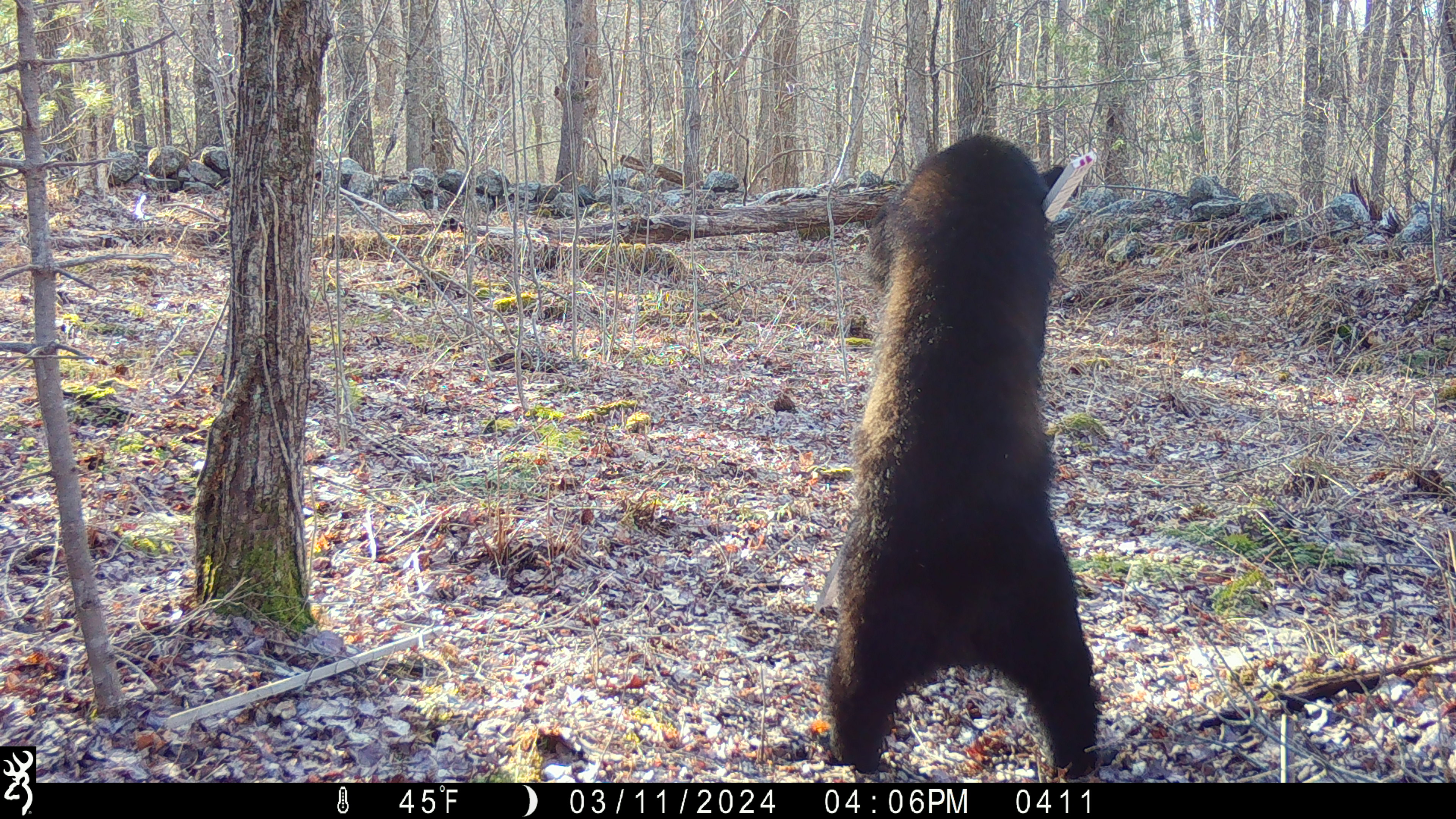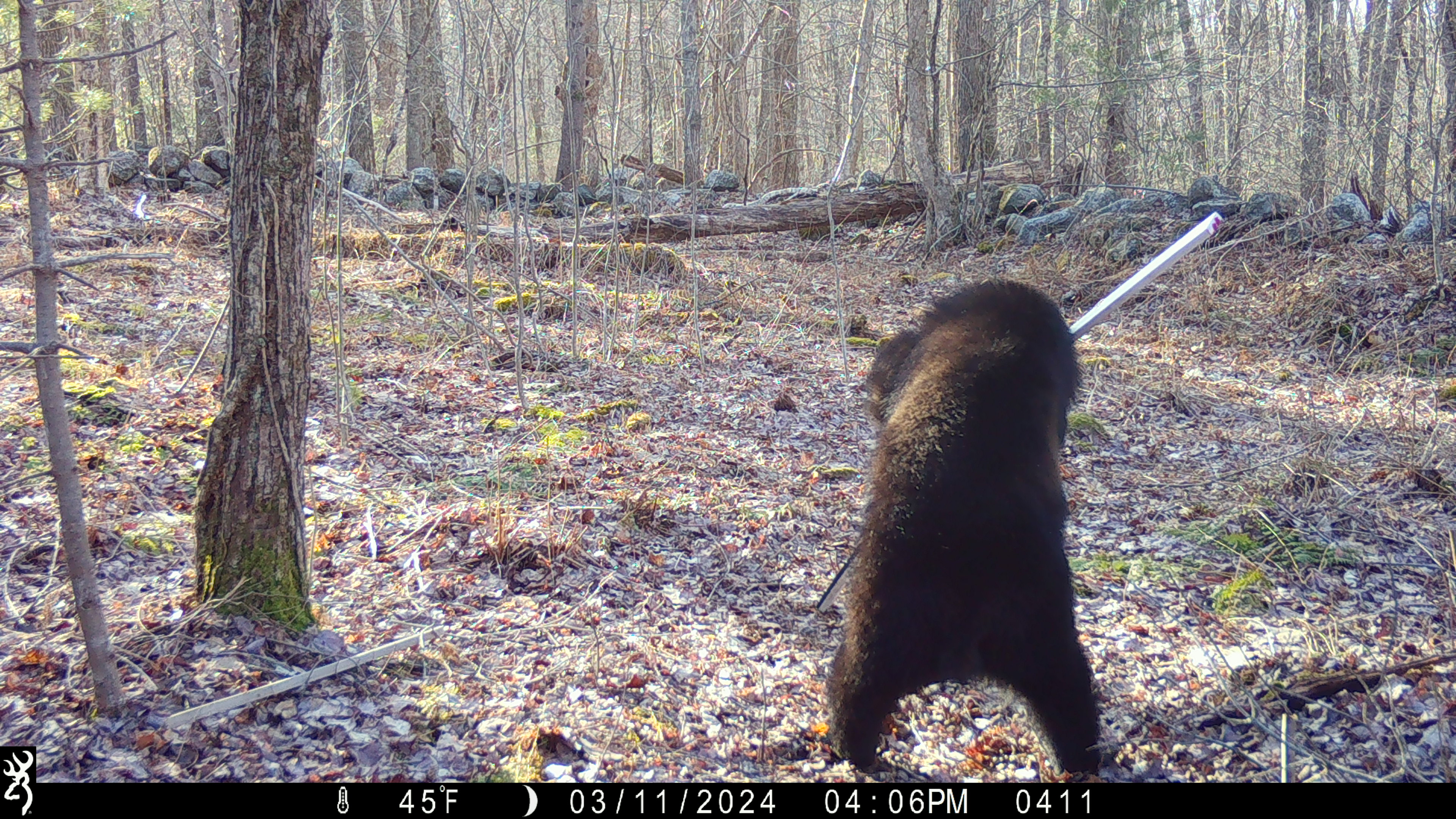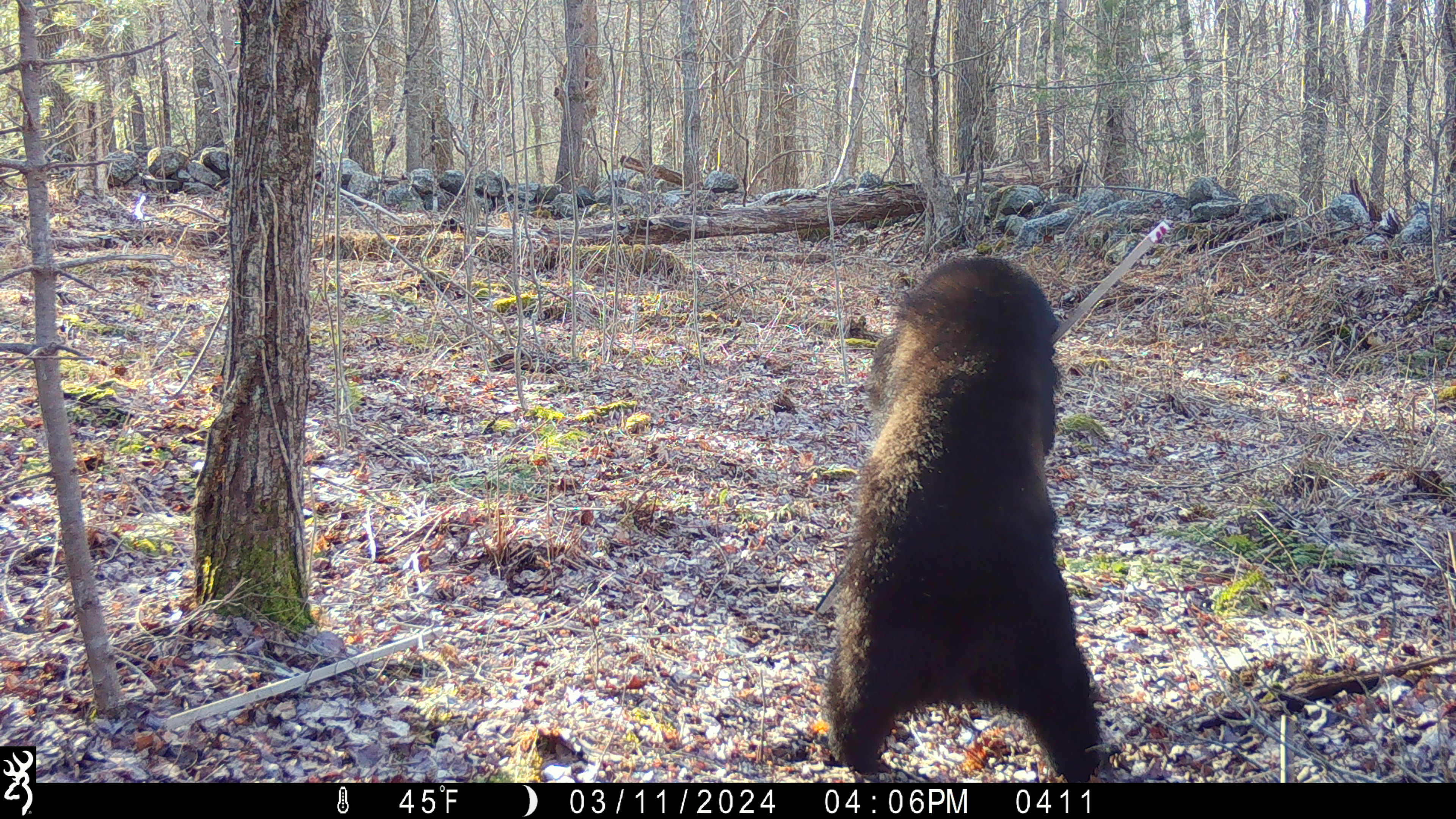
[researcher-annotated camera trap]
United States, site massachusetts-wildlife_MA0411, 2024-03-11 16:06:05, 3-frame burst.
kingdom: Animalia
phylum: Chordata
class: Mammalia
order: Carnivora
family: Ursidae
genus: Ursus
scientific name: Ursus americanus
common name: black bear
Black bear (Ursus americanus).